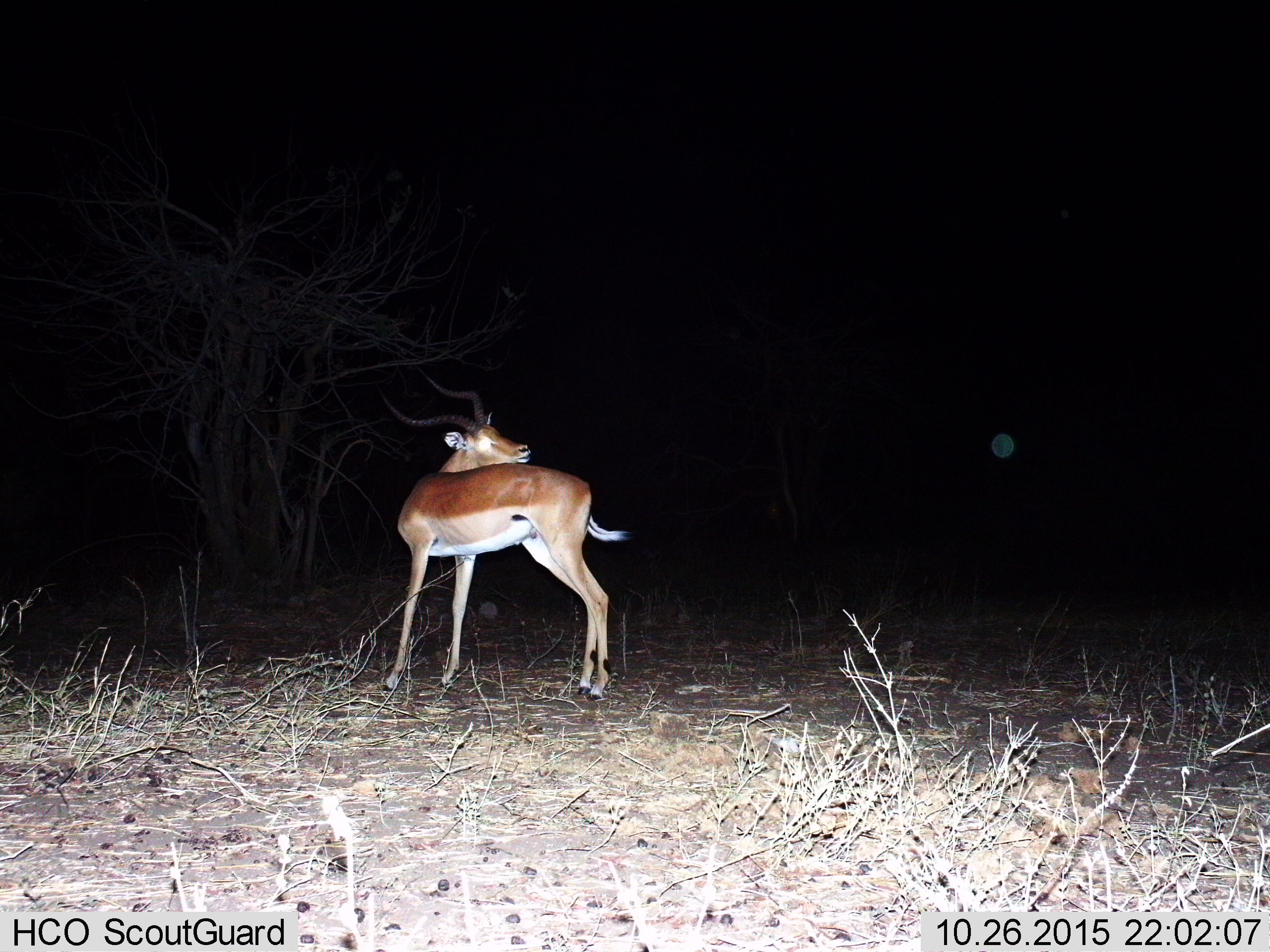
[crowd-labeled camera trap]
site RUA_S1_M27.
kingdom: Animalia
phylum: Chordata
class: Mammalia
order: Artiodactyla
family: Bovidae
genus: Aepyceros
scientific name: Aepyceros melampus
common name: impala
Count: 1.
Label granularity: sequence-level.